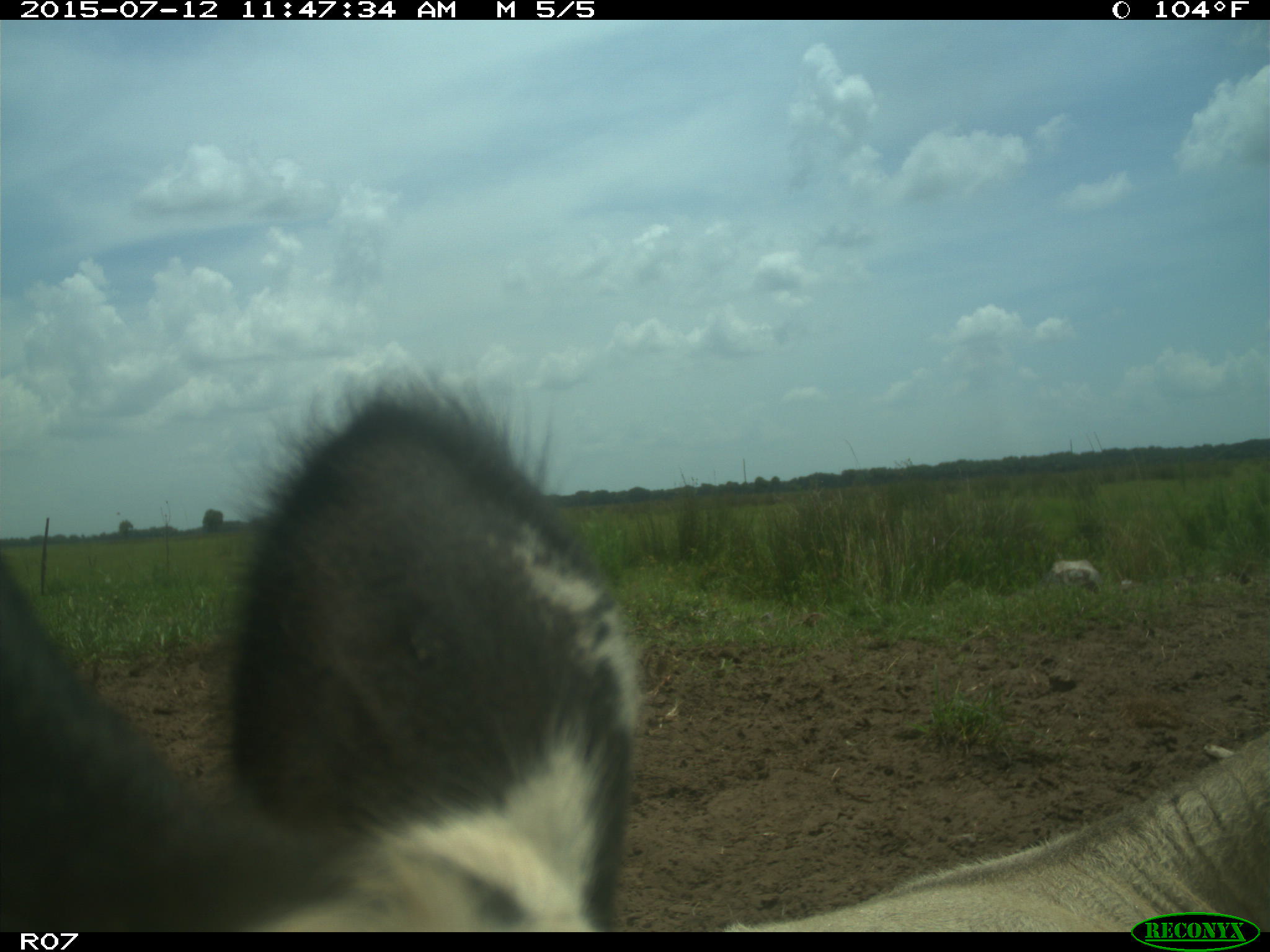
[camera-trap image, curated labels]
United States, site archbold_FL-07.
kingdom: Animalia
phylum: Chordata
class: Mammalia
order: Artiodactyla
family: Bovidae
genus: Bos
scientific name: Bos taurus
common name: domestic cow